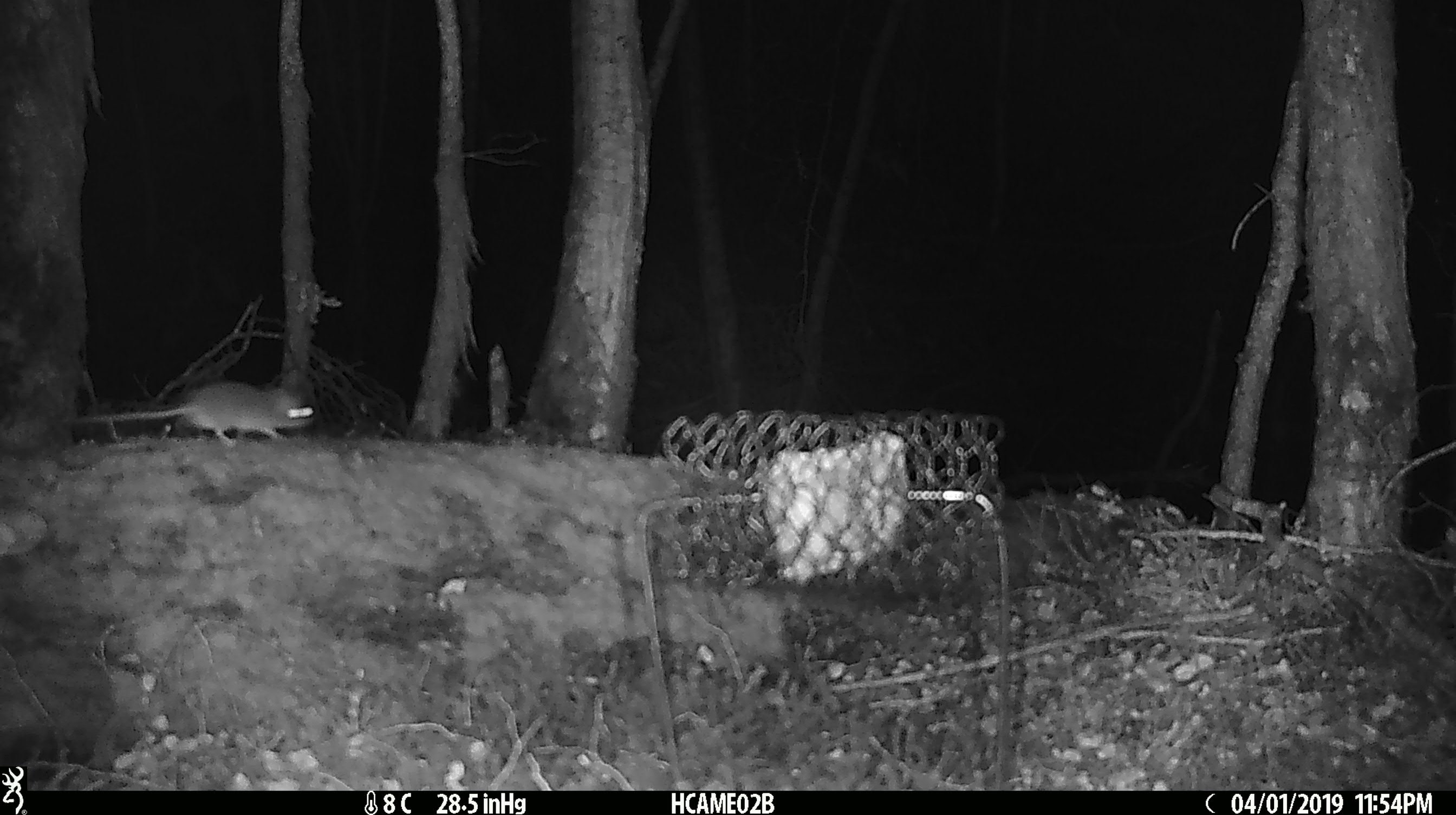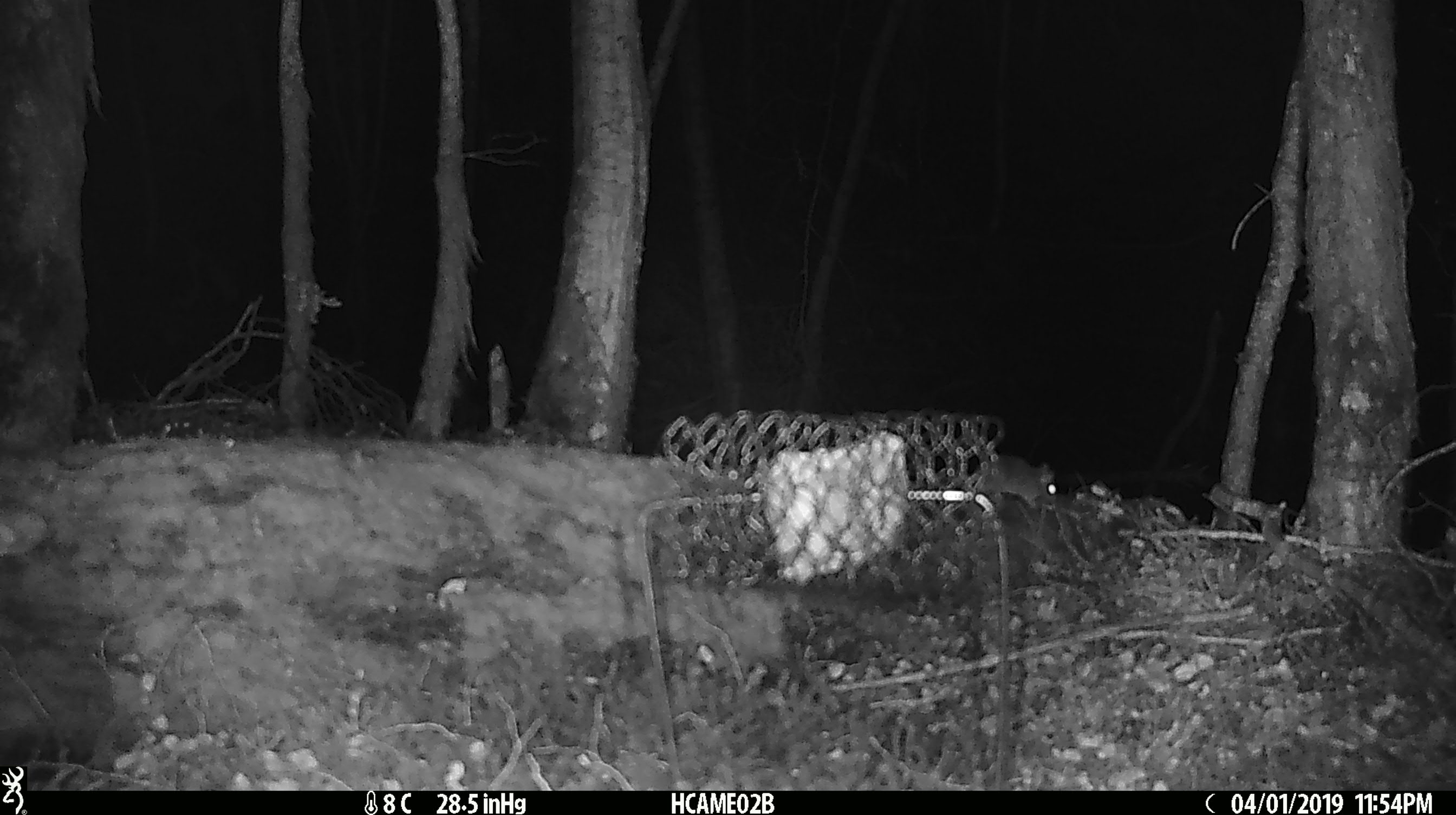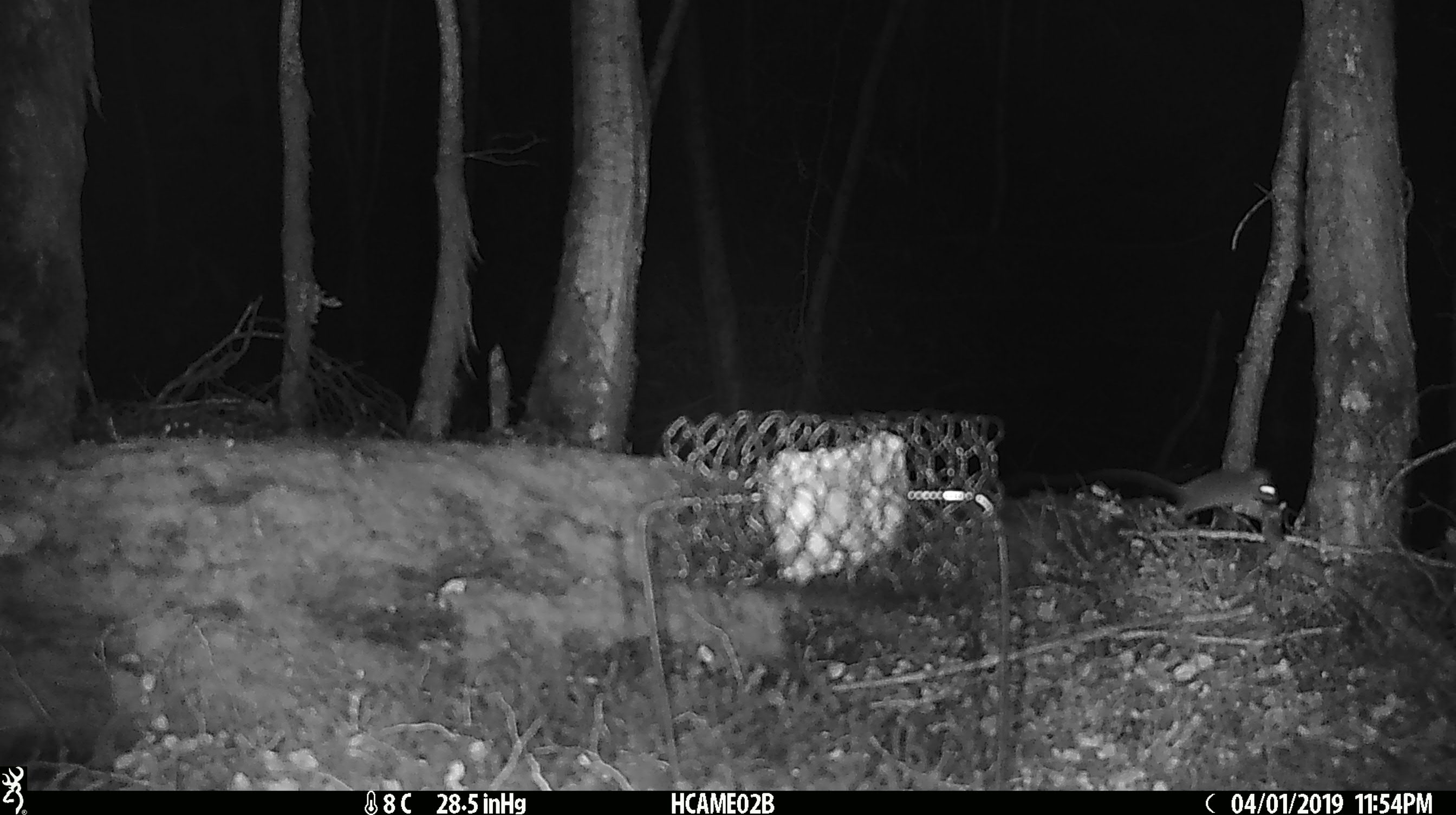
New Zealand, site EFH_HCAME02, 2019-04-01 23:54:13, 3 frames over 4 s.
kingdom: Animalia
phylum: Chordata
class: Mammalia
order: Rodentia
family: Muridae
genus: Mus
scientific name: Mus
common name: mouse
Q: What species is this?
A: Mouse (Mus).